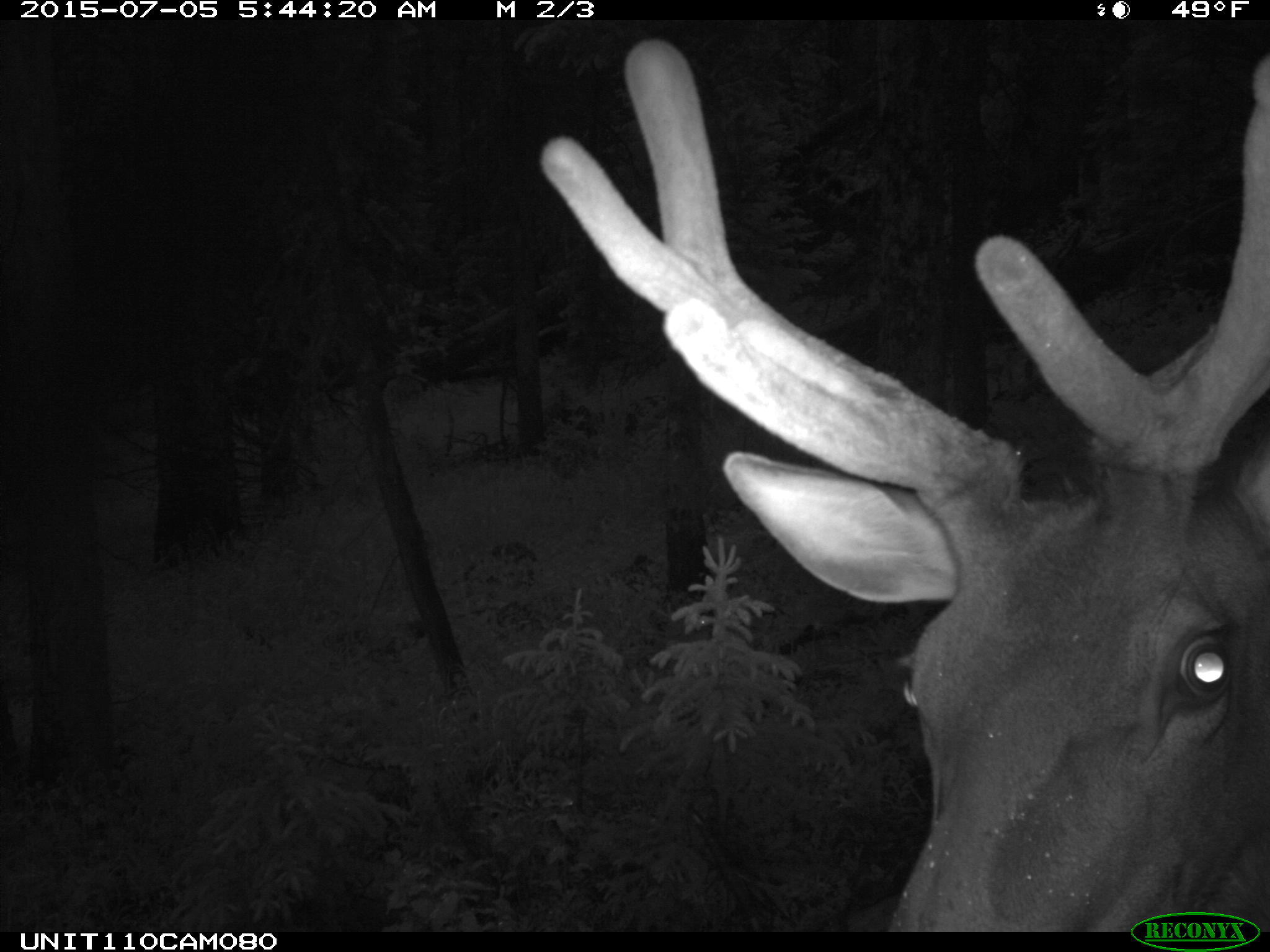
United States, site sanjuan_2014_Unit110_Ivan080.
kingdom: Animalia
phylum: Chordata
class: Mammalia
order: Artiodactyla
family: Cervidae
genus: Cervus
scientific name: Cervus elaphus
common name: red deer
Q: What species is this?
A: Cervus elaphus (red deer).